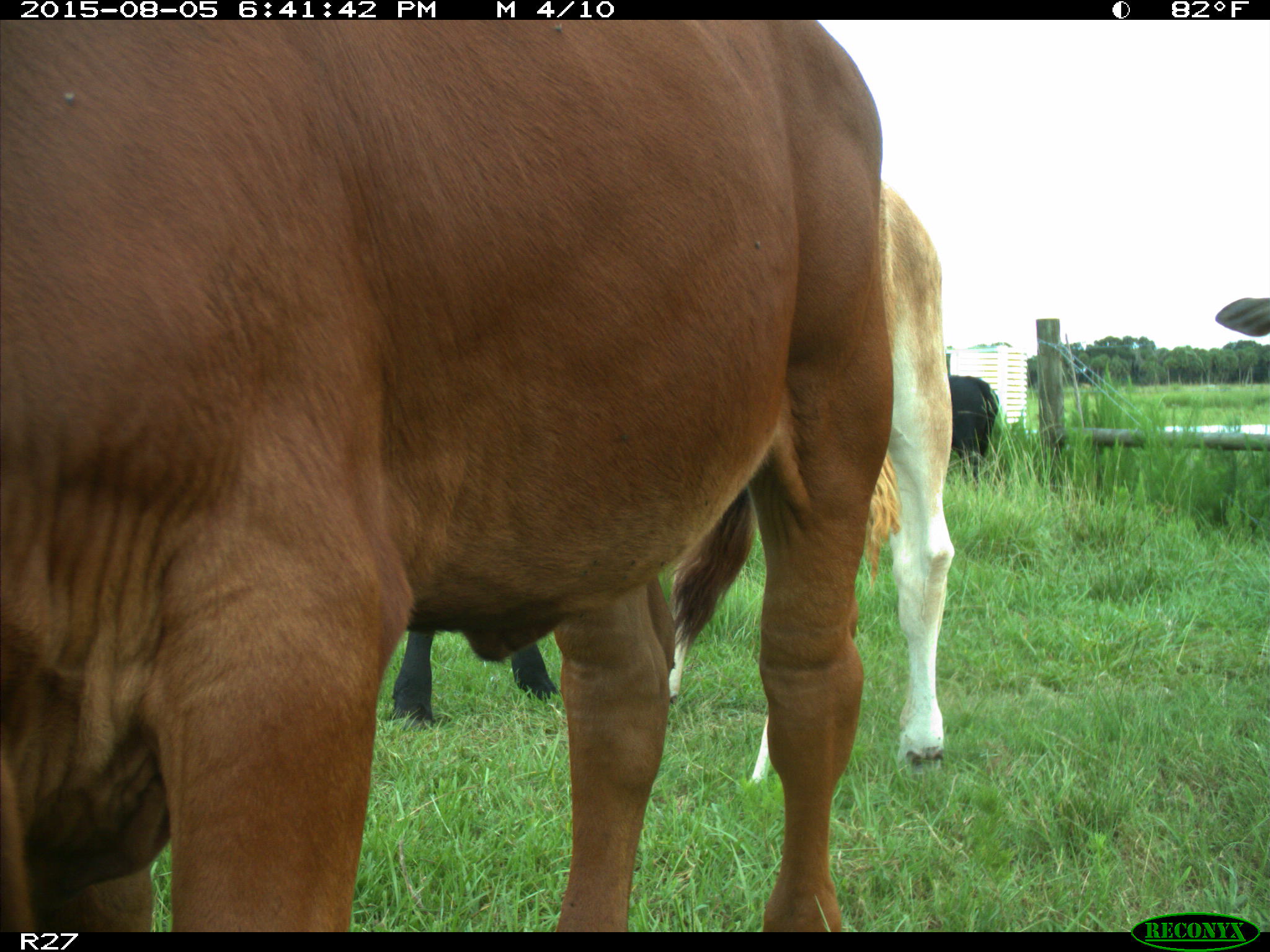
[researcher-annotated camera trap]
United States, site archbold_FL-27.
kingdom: Animalia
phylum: Chordata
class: Mammalia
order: Artiodactyla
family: Bovidae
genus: Bos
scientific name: Bos taurus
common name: domestic cow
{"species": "Bos taurus (domestic cow)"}